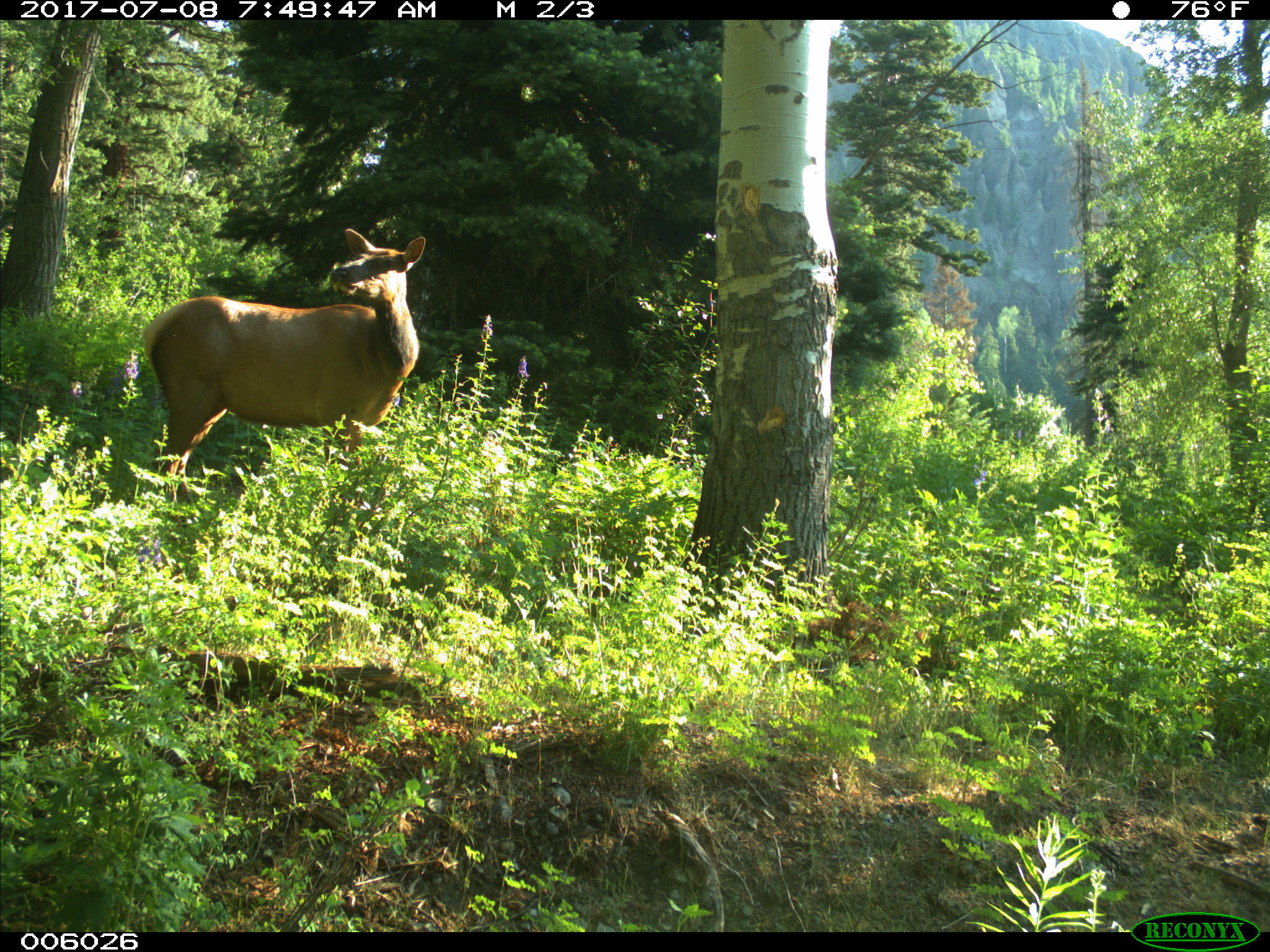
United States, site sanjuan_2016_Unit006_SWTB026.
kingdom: Animalia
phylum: Chordata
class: Mammalia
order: Artiodactyla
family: Cervidae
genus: Cervus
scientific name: Cervus elaphus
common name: red deer